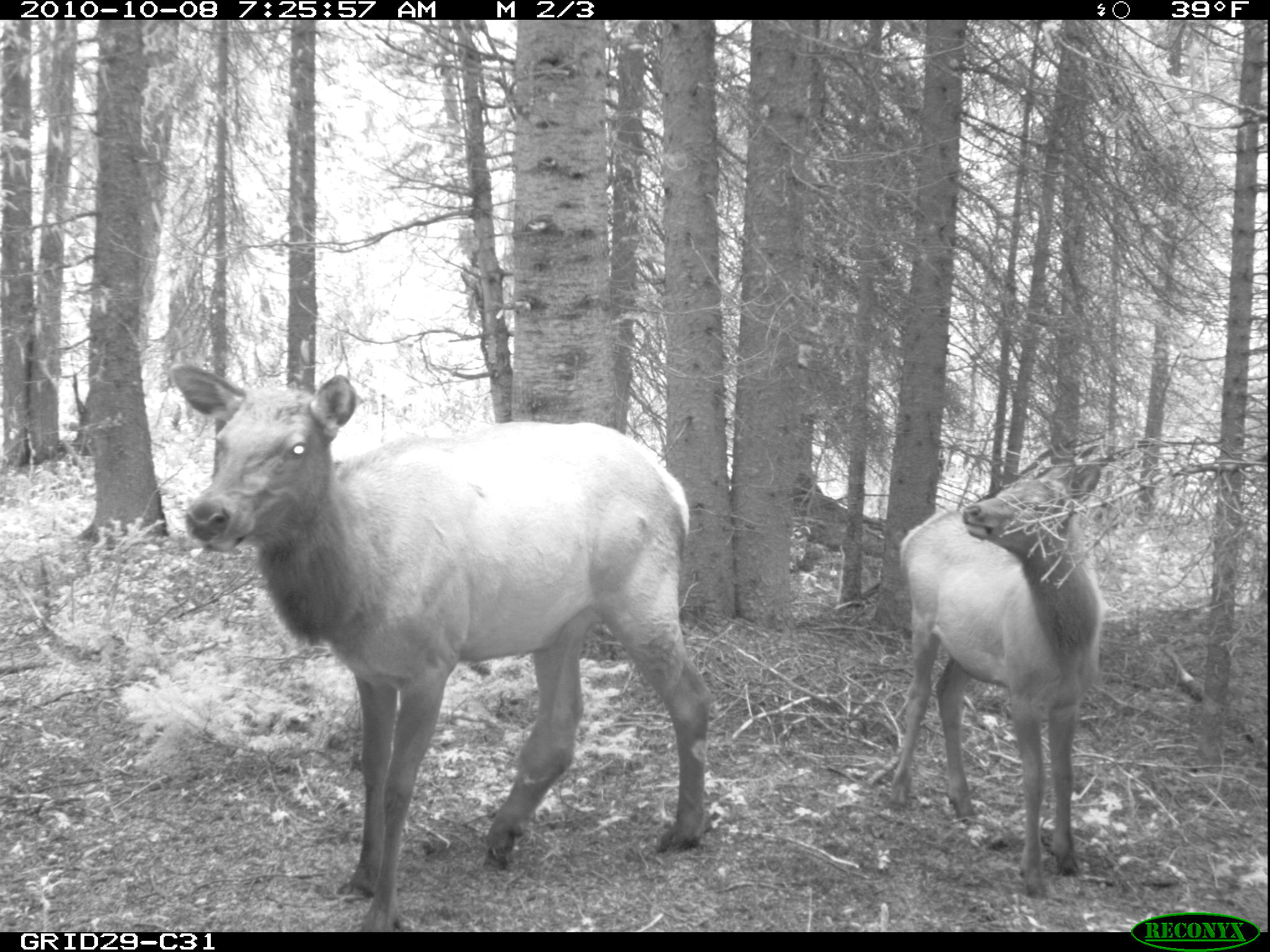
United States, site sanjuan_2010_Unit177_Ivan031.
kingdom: Animalia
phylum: Chordata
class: Mammalia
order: Artiodactyla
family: Cervidae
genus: Cervus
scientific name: Cervus elaphus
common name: red deer